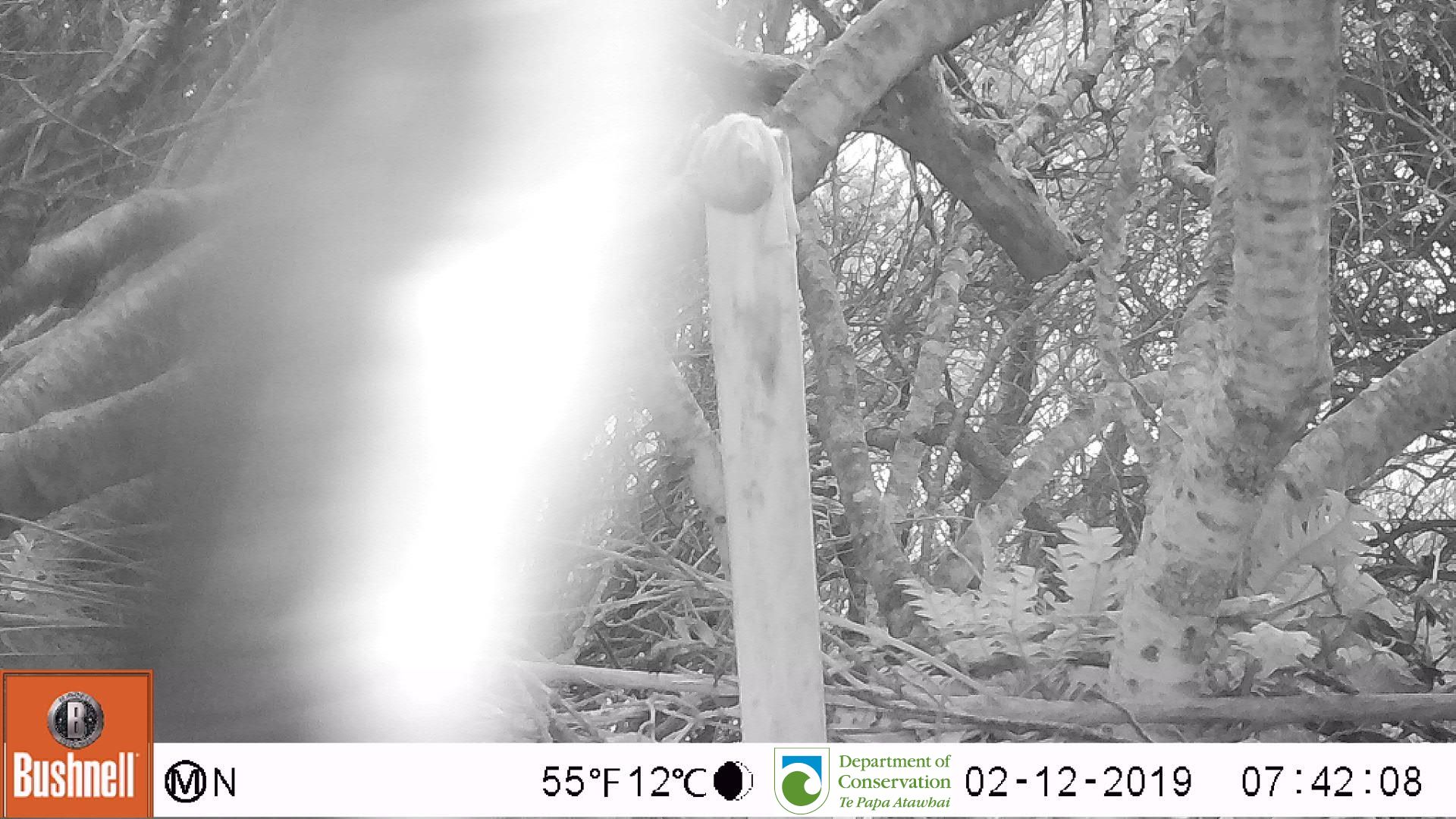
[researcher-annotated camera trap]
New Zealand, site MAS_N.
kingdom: Animalia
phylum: Chordata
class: Aves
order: Sphenisciformes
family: Spheniscidae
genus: Megadyptes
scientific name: Megadyptes antipodes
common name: yellow-eyed penguin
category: yellow eyed penguin